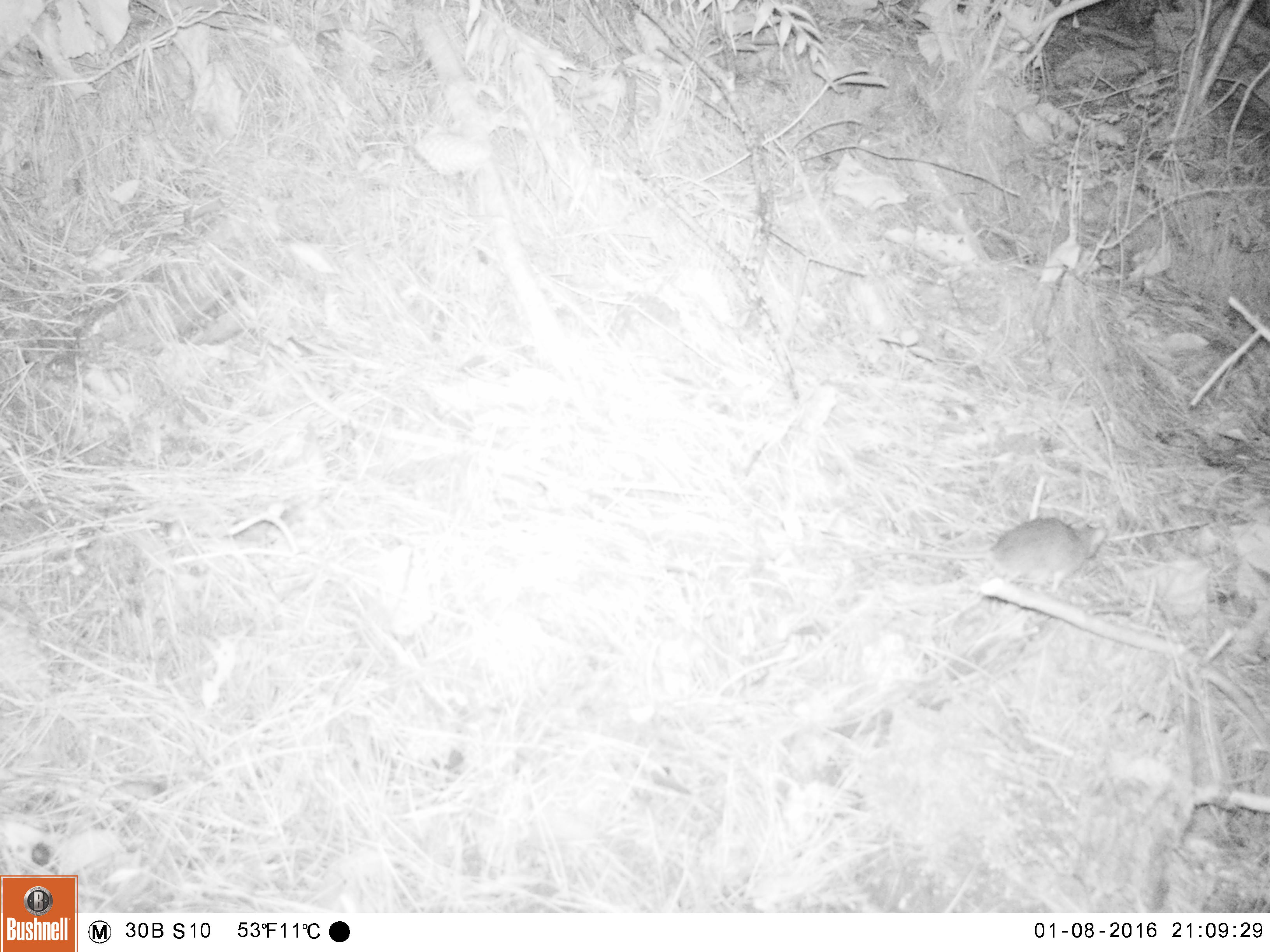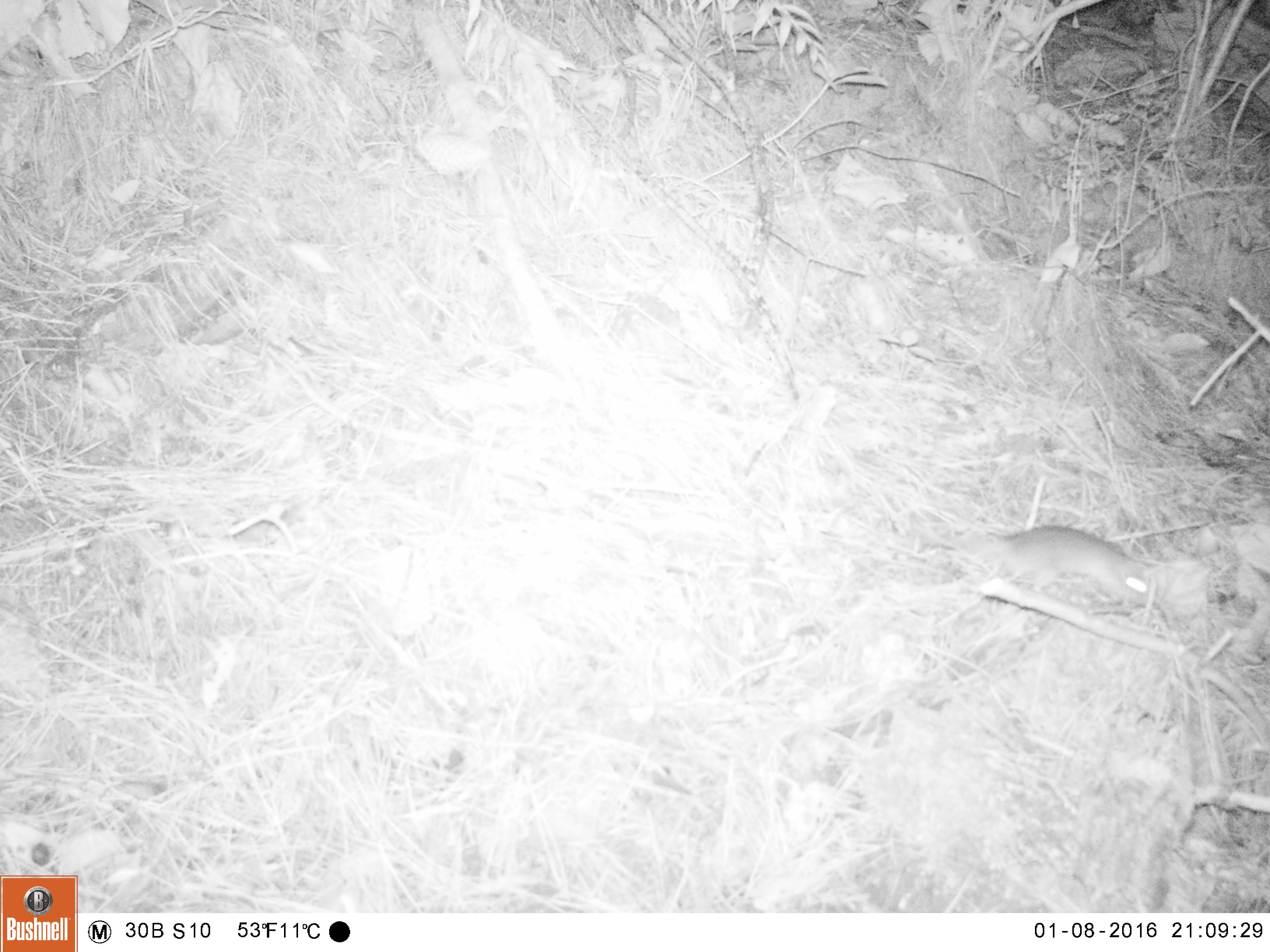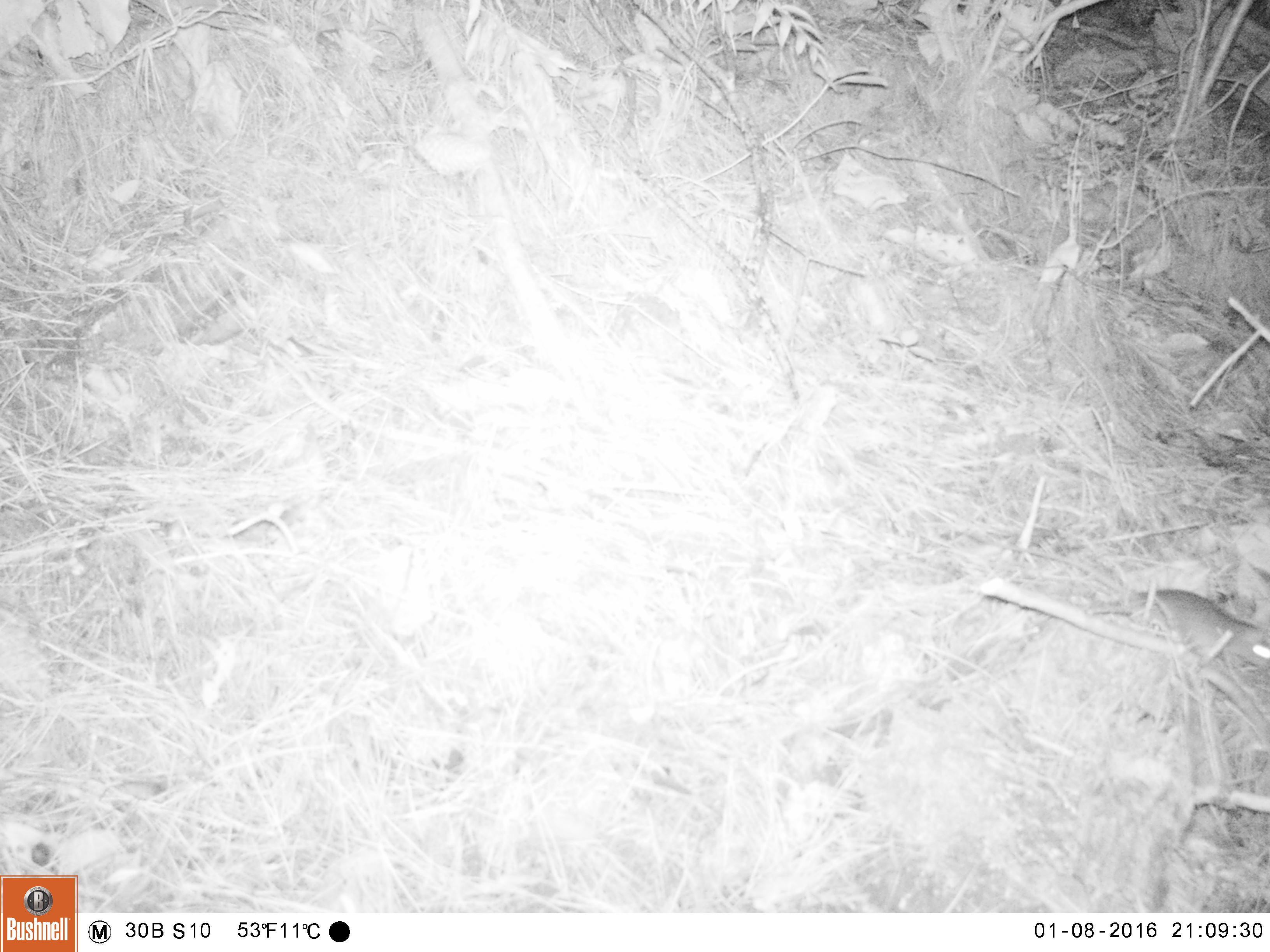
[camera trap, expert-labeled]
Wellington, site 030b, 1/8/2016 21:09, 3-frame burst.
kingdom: Animalia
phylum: Chordata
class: Mammalia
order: Rodentia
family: Muridae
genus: Rattus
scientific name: Rattus rattus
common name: ship rat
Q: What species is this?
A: Ship rat (Rattus rattus).